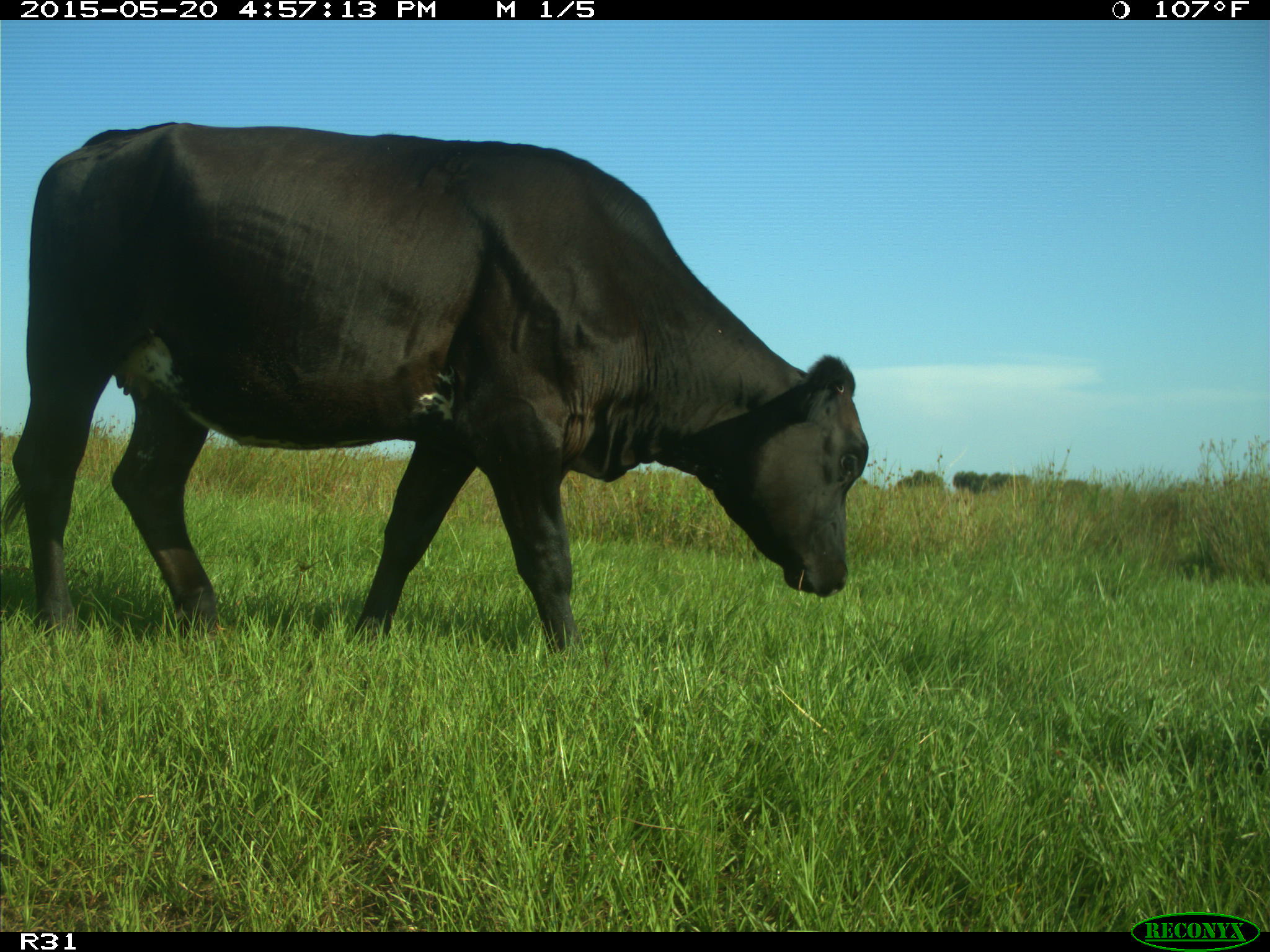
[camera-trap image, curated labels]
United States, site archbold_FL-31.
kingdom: Animalia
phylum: Chordata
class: Mammalia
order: Artiodactyla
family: Bovidae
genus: Bos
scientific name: Bos taurus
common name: domestic cow